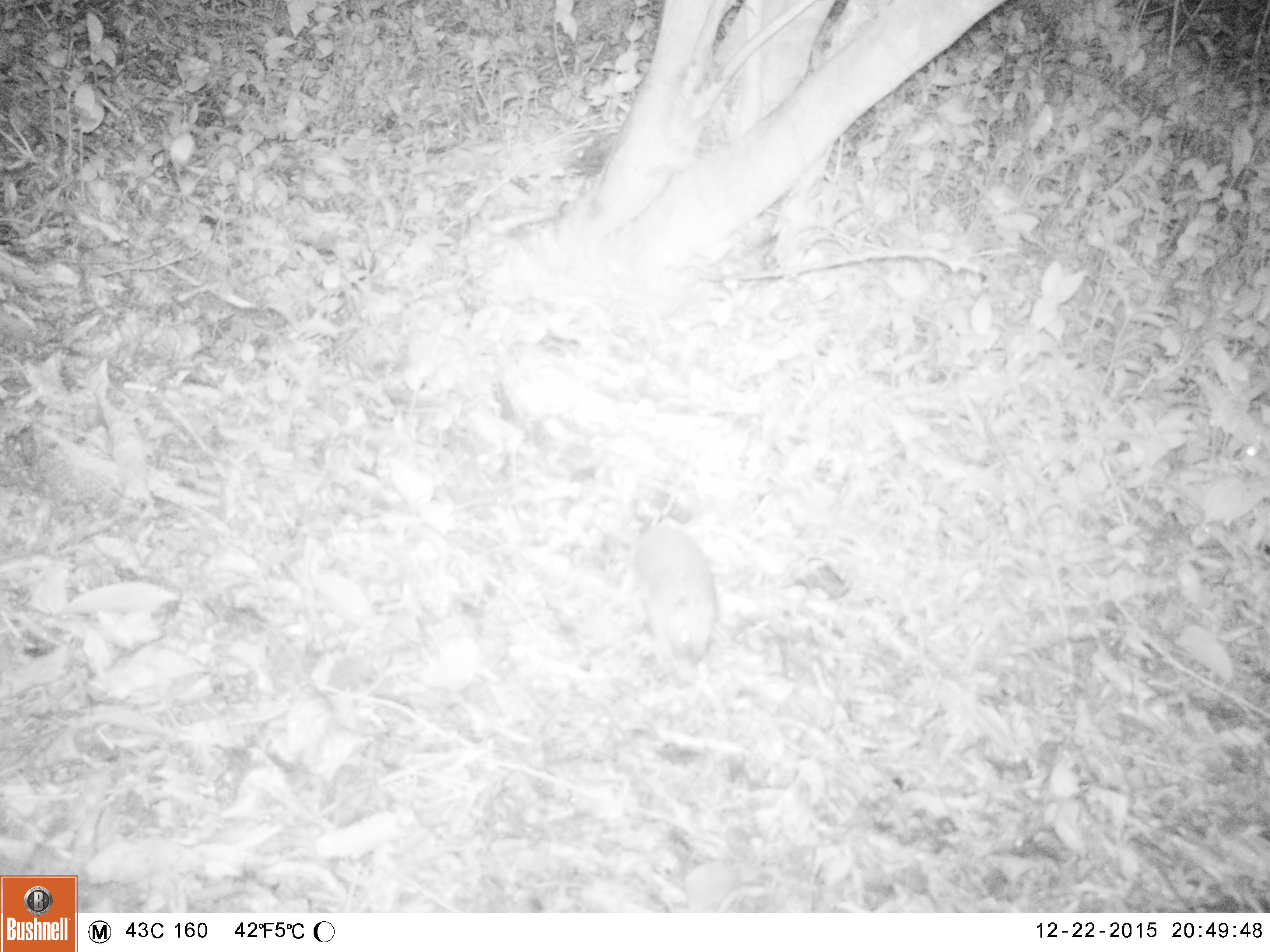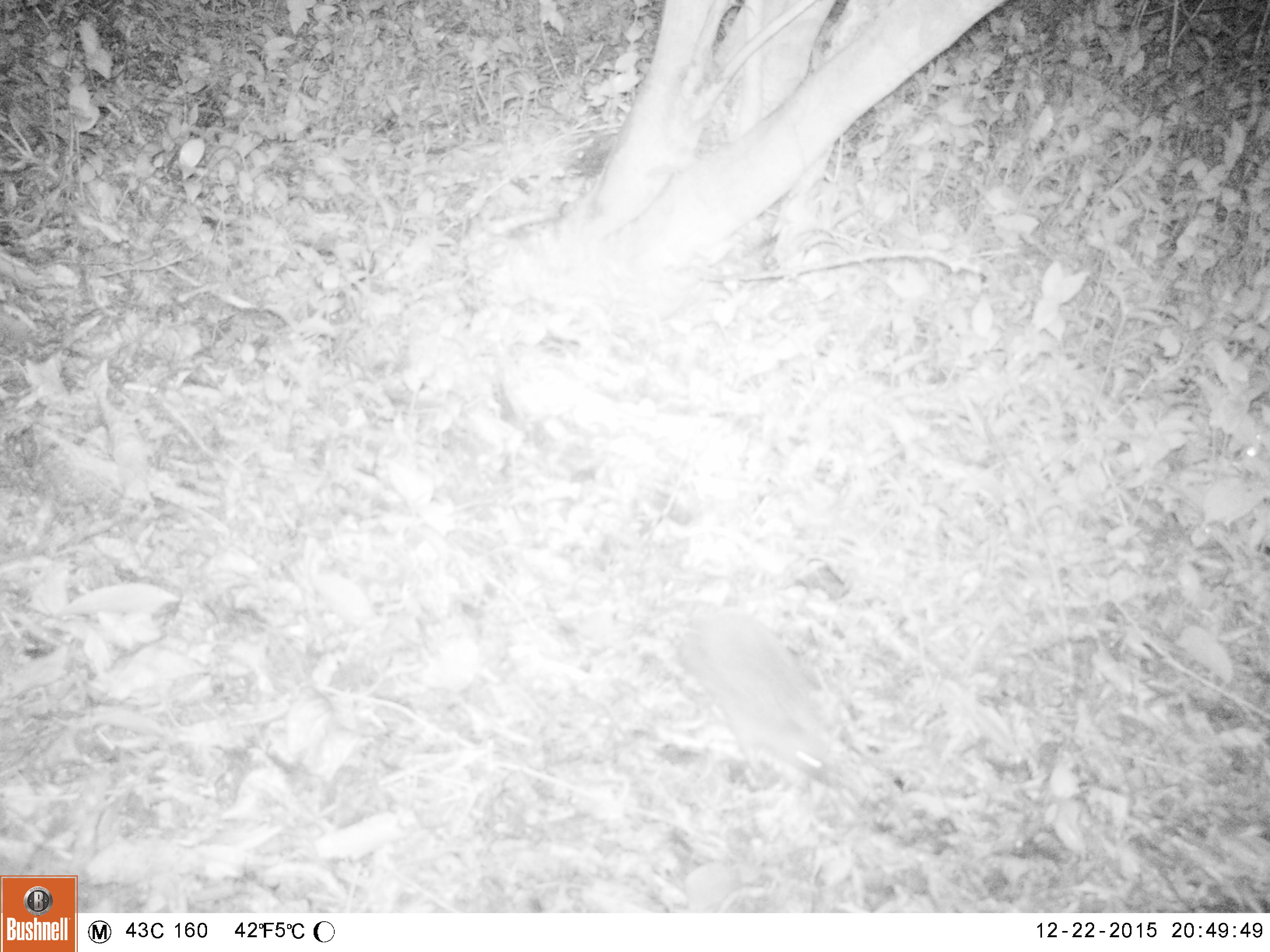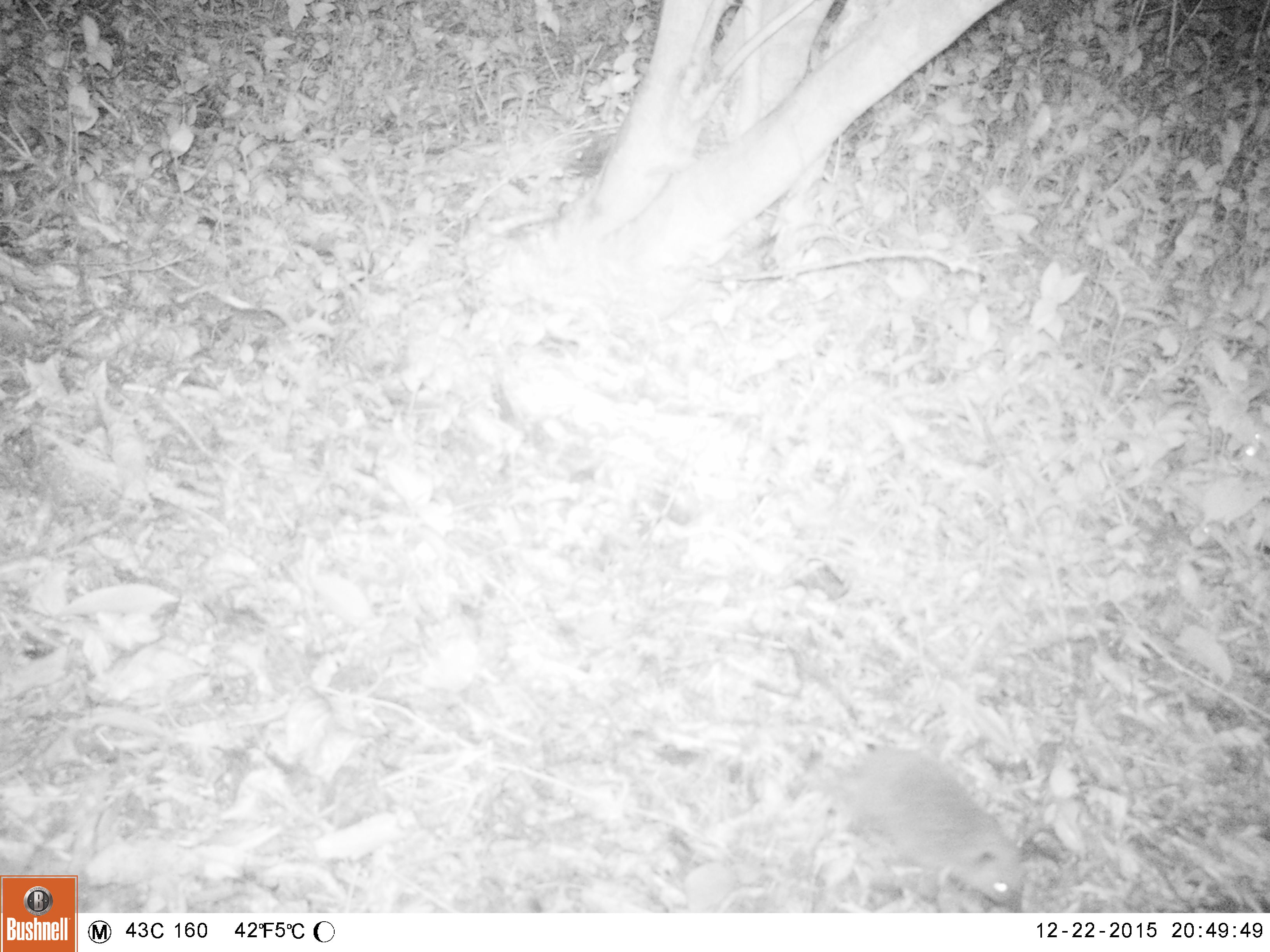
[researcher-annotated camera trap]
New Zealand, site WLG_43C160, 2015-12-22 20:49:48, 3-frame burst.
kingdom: Animalia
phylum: Chordata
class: Mammalia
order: Eulipotyphla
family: Erinaceidae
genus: Erinaceus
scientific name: Erinaceus europaeus europaeus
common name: european hedgehog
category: hedgehog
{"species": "hedgehog (european hedgehog) (Erinaceus europaeus europaeus)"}